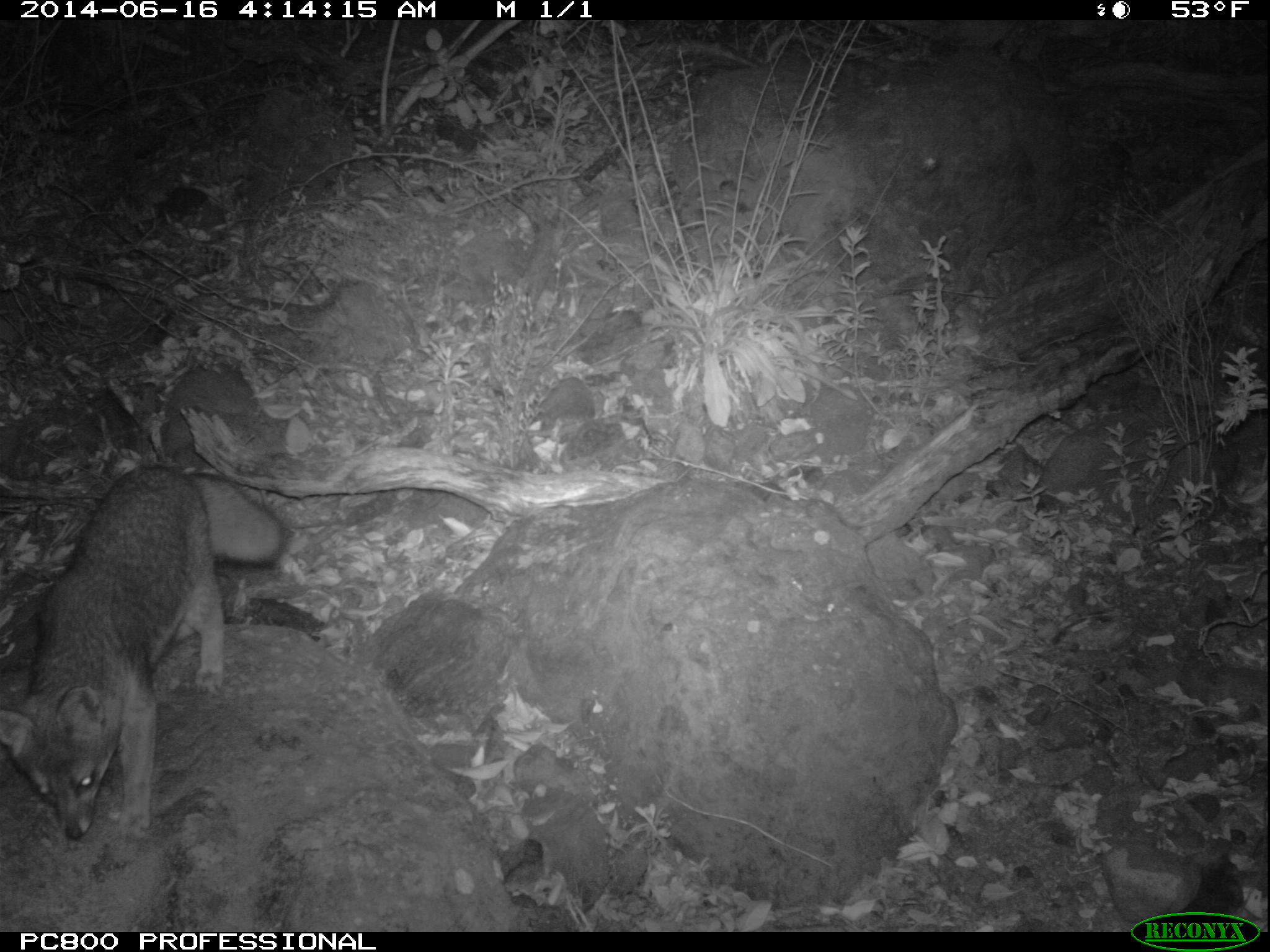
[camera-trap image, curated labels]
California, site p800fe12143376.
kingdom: Animalia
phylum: Chordata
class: Mammalia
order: Carnivora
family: Canidae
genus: Urocyon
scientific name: Urocyon littoralis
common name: island fox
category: fox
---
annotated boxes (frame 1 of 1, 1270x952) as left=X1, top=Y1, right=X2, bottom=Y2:
fox: left=0, top=464, right=286, bottom=840